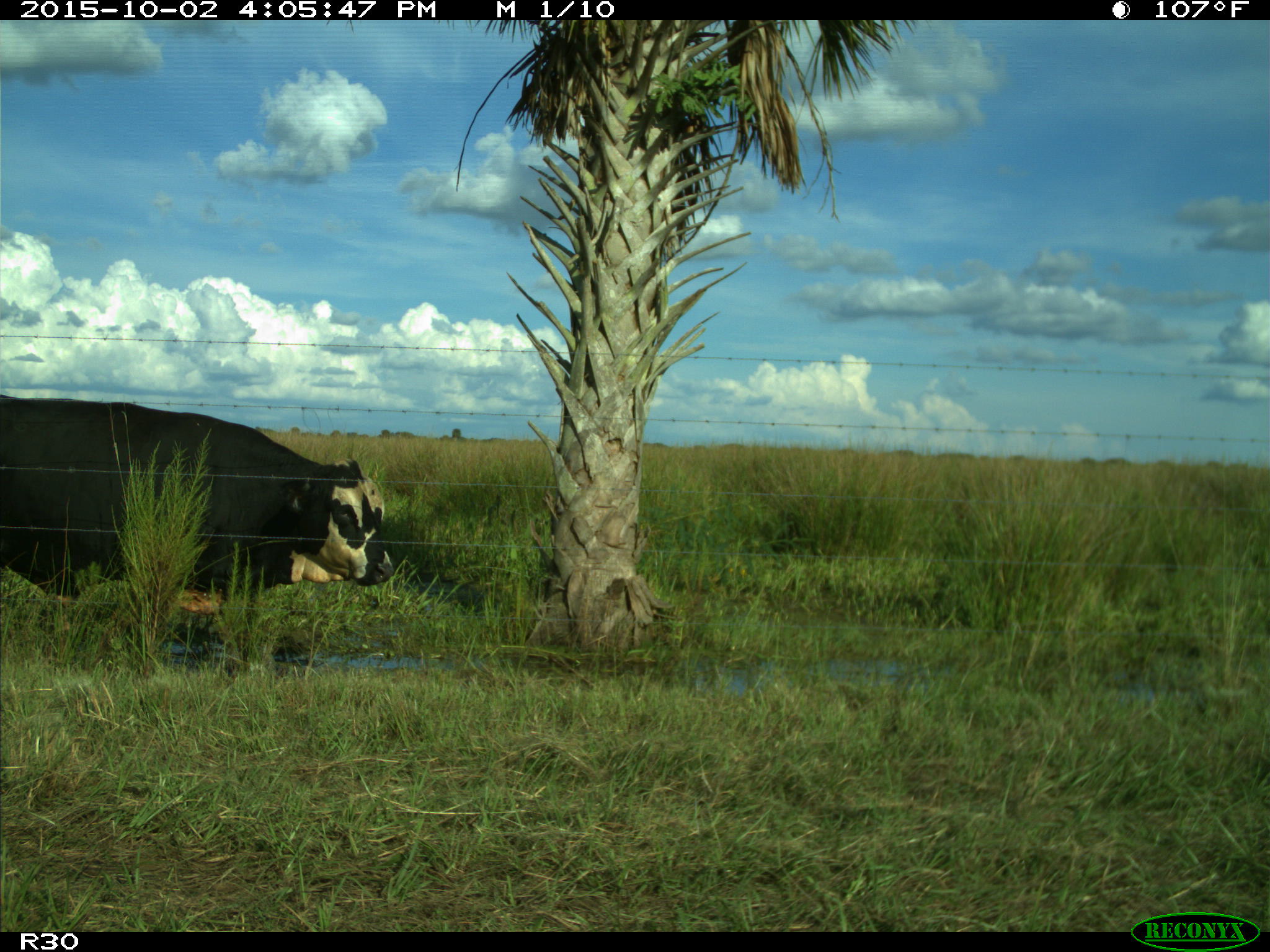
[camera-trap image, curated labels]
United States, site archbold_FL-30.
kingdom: Animalia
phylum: Chordata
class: Mammalia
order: Artiodactyla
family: Bovidae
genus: Bos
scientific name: Bos taurus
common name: domestic cow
Bos taurus (domestic cow).